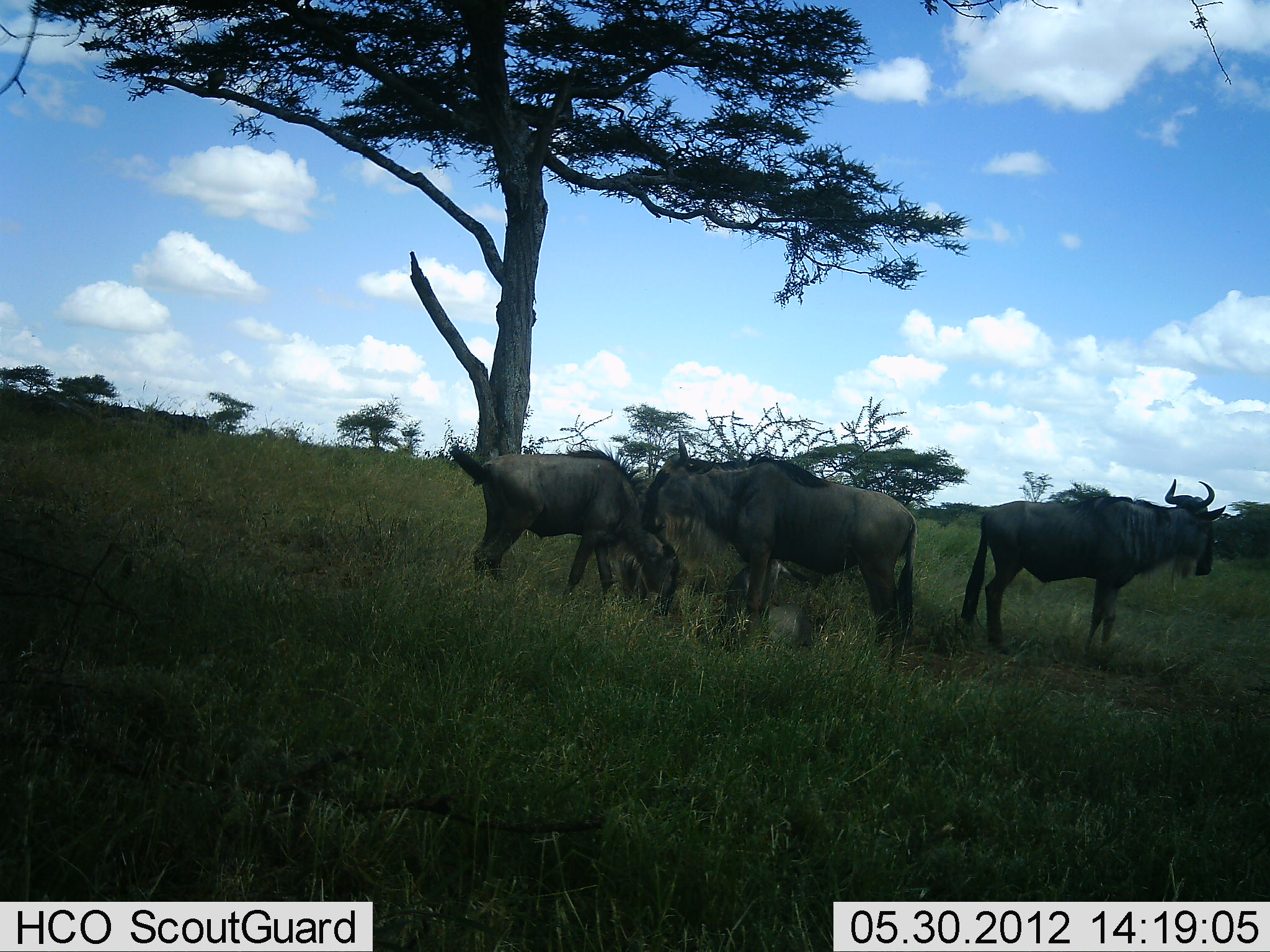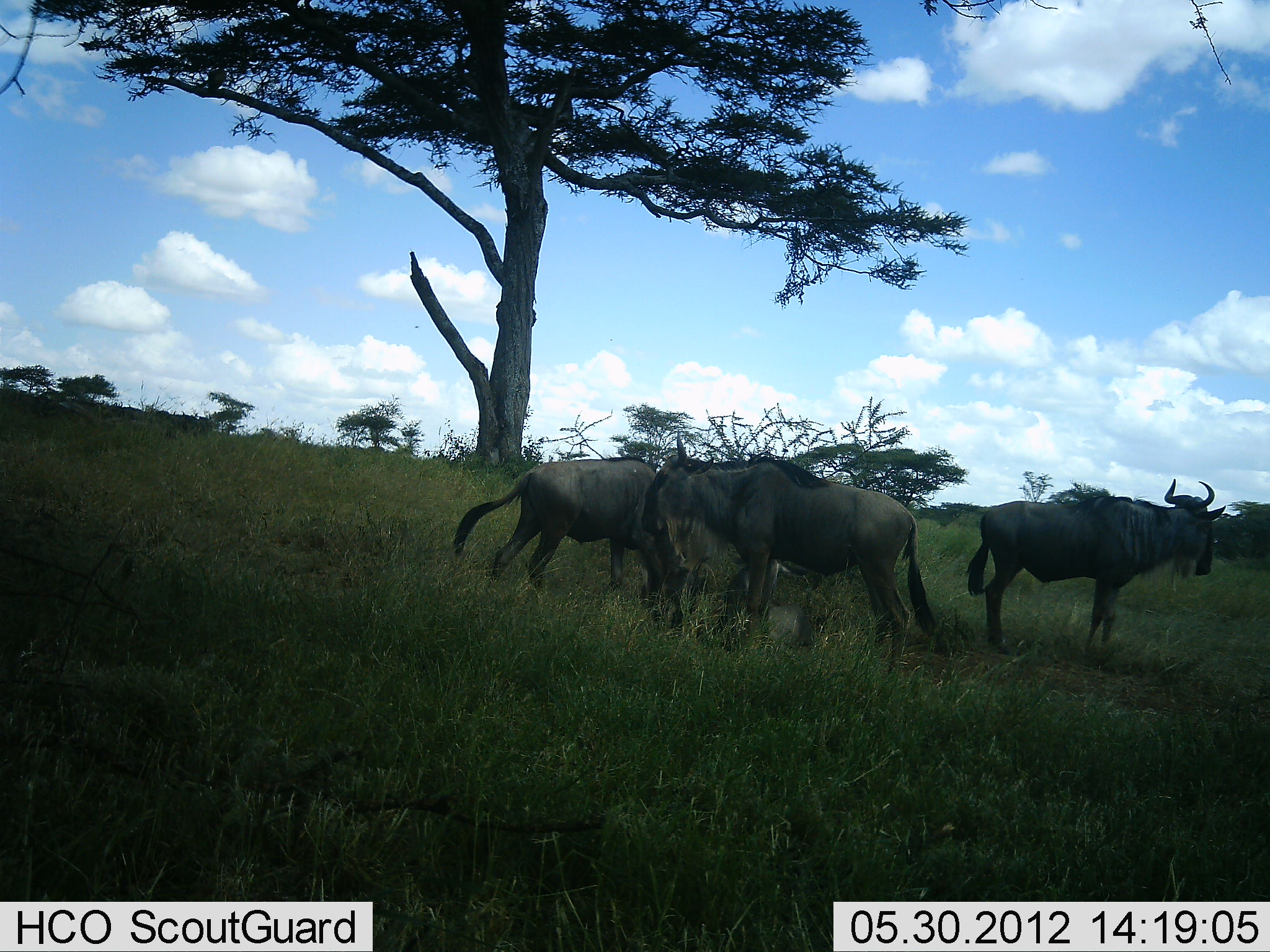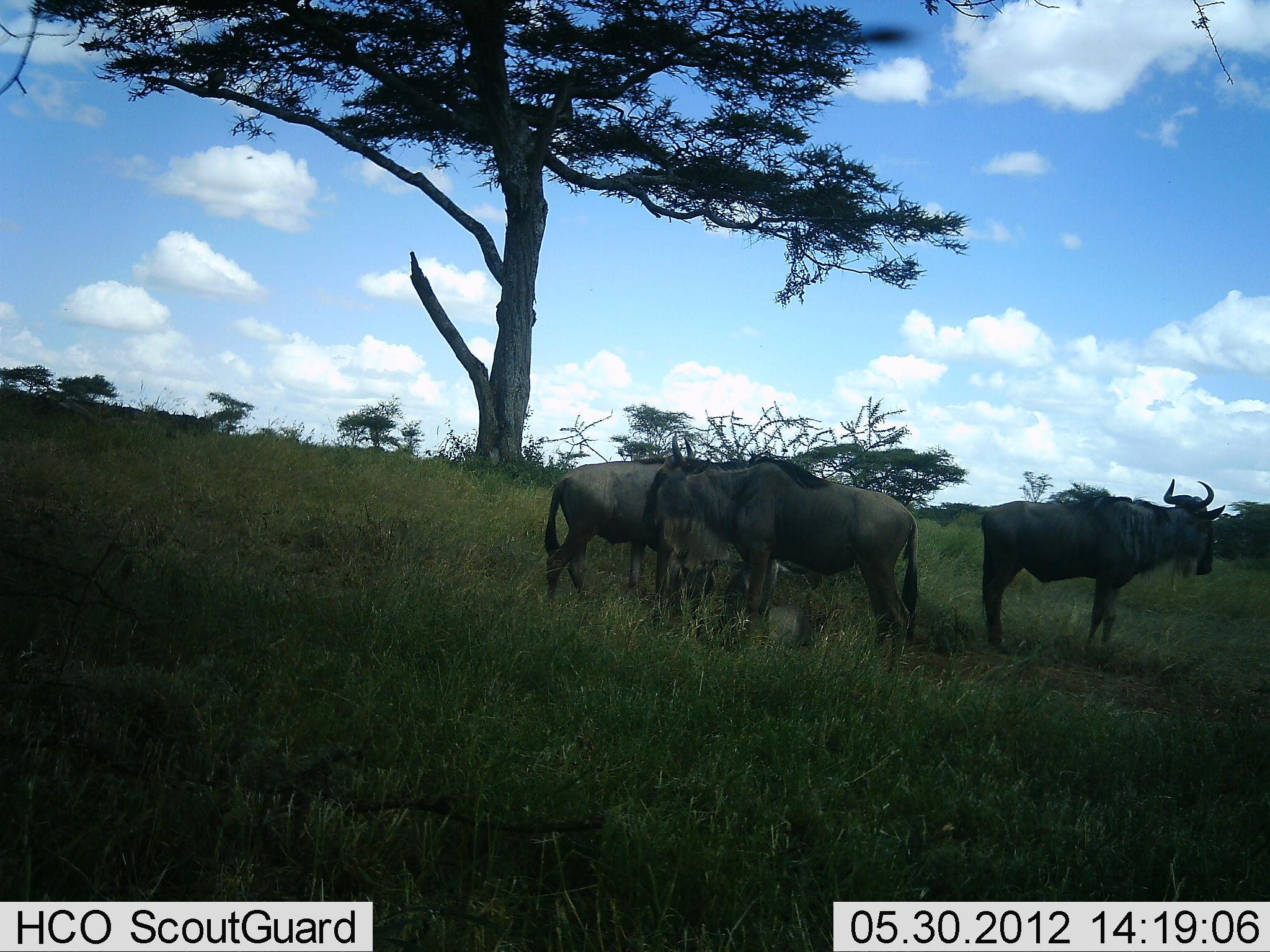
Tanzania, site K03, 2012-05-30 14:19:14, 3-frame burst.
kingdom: Animalia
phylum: Chordata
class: Mammalia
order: Artiodactyla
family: Bovidae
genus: Connochaetes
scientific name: Connochaetes taurinus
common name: blue wildebeest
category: wildebeest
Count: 3.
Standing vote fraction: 90%.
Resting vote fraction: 10%.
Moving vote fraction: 40%.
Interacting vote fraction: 10%.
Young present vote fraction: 0%.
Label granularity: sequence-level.